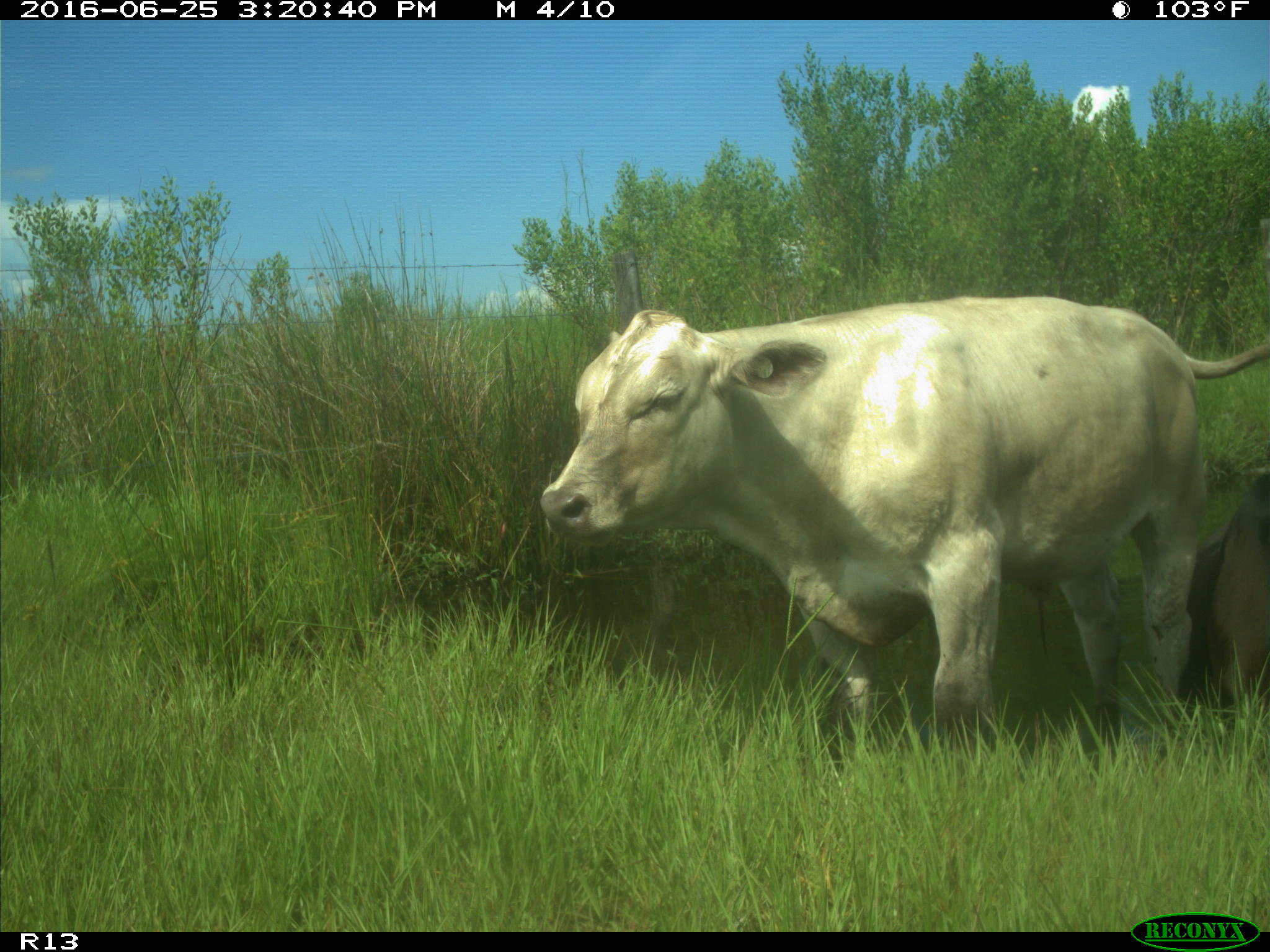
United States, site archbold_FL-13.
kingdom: Animalia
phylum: Chordata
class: Mammalia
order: Artiodactyla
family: Bovidae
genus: Bos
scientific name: Bos taurus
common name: domestic cow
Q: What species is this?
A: Bos taurus (domestic cow).